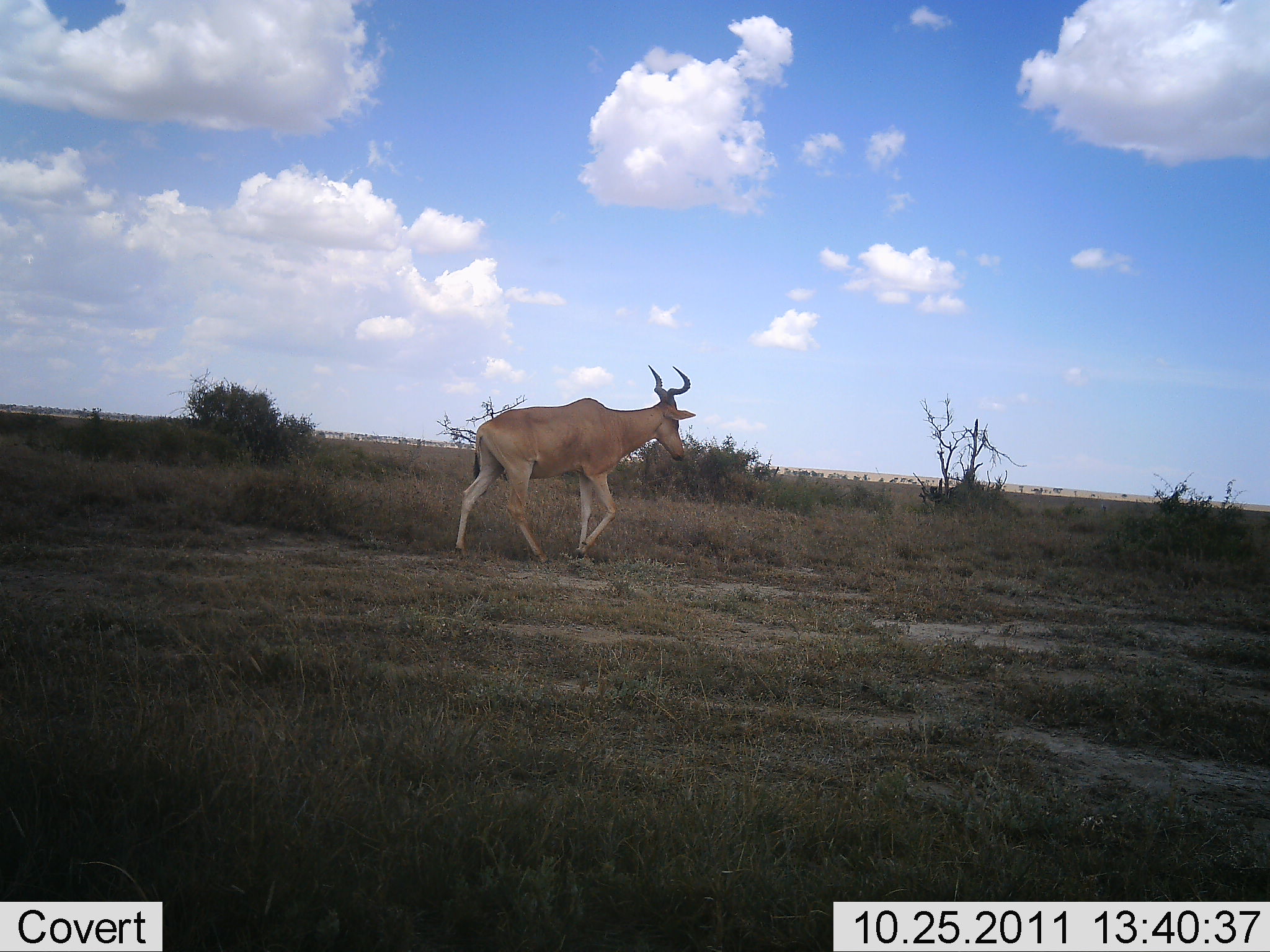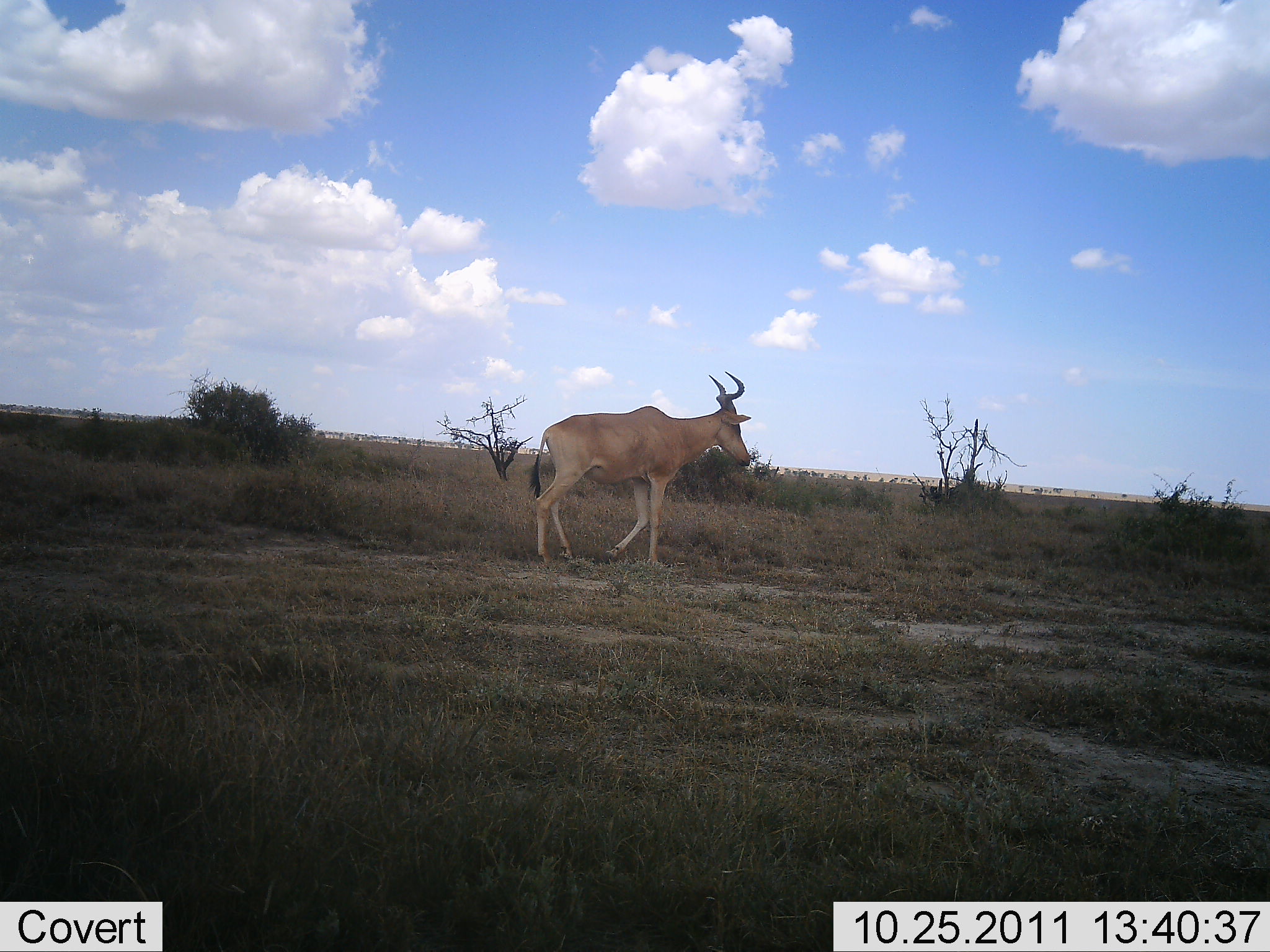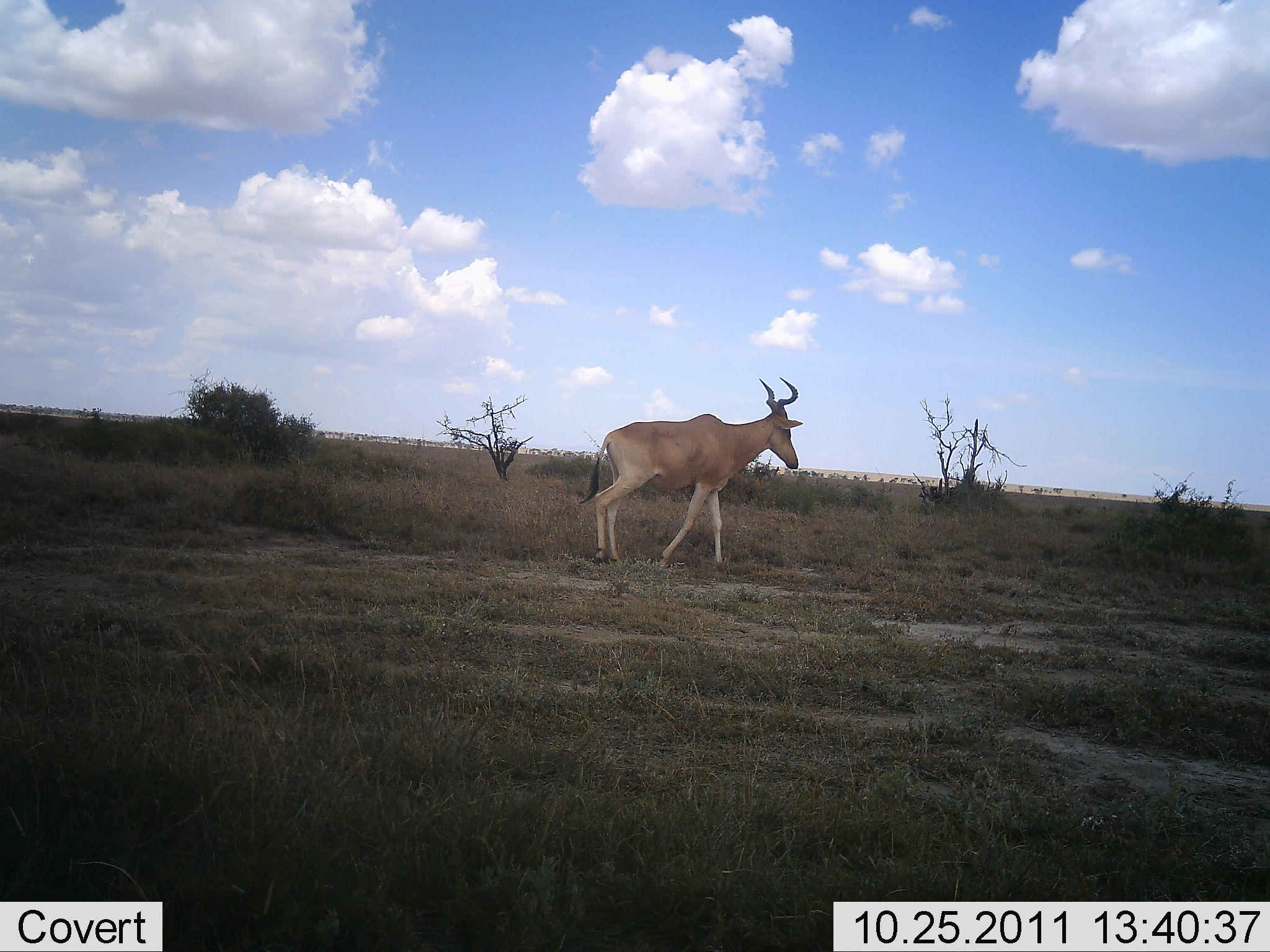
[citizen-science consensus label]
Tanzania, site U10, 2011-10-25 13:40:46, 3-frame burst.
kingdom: Animalia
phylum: Chordata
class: Mammalia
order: Artiodactyla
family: Bovidae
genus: Alcelaphus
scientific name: Alcelaphus buselaphus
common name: hartebeest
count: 1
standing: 0%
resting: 0%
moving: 100%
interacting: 0%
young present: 0%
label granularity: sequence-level